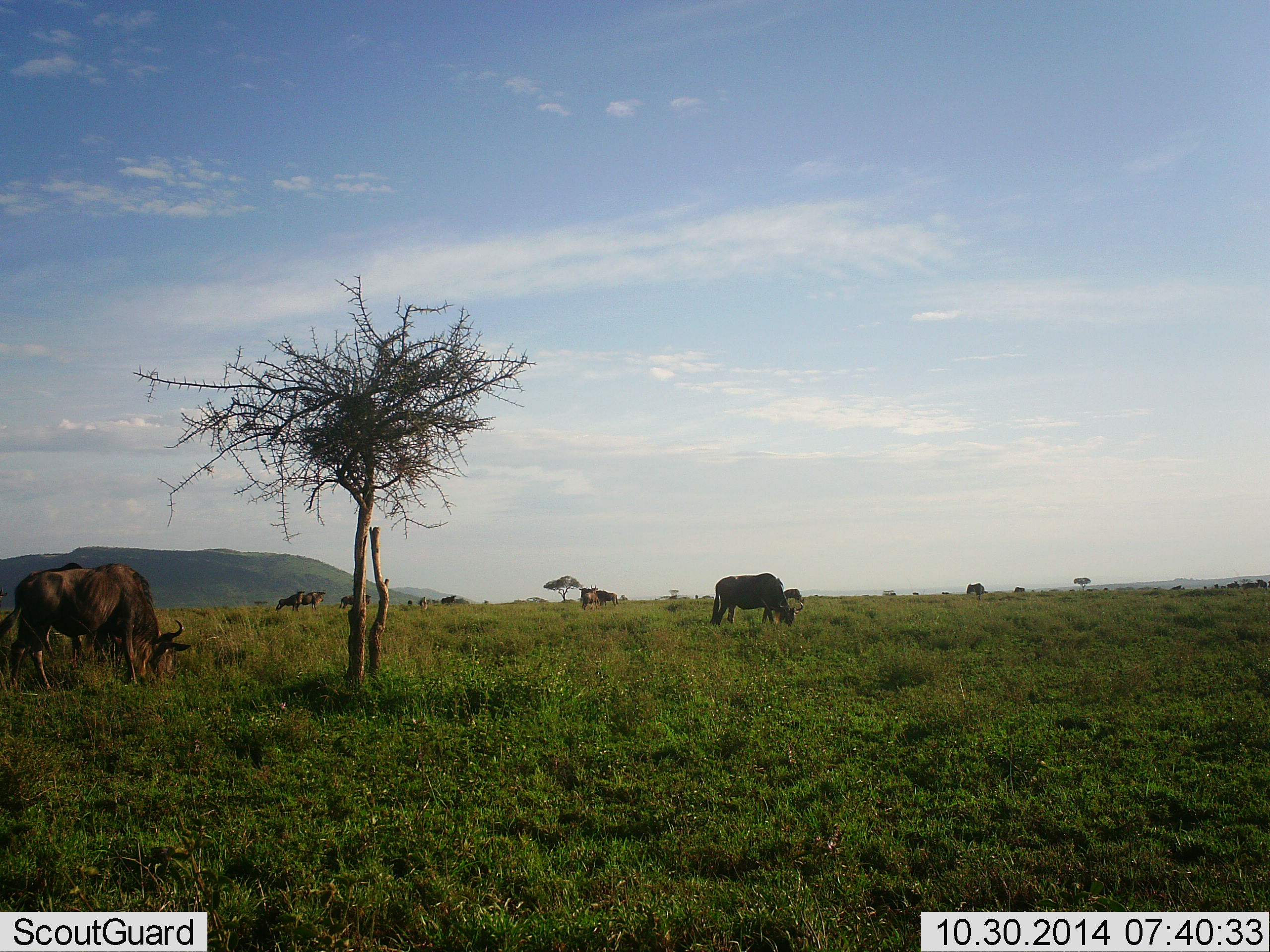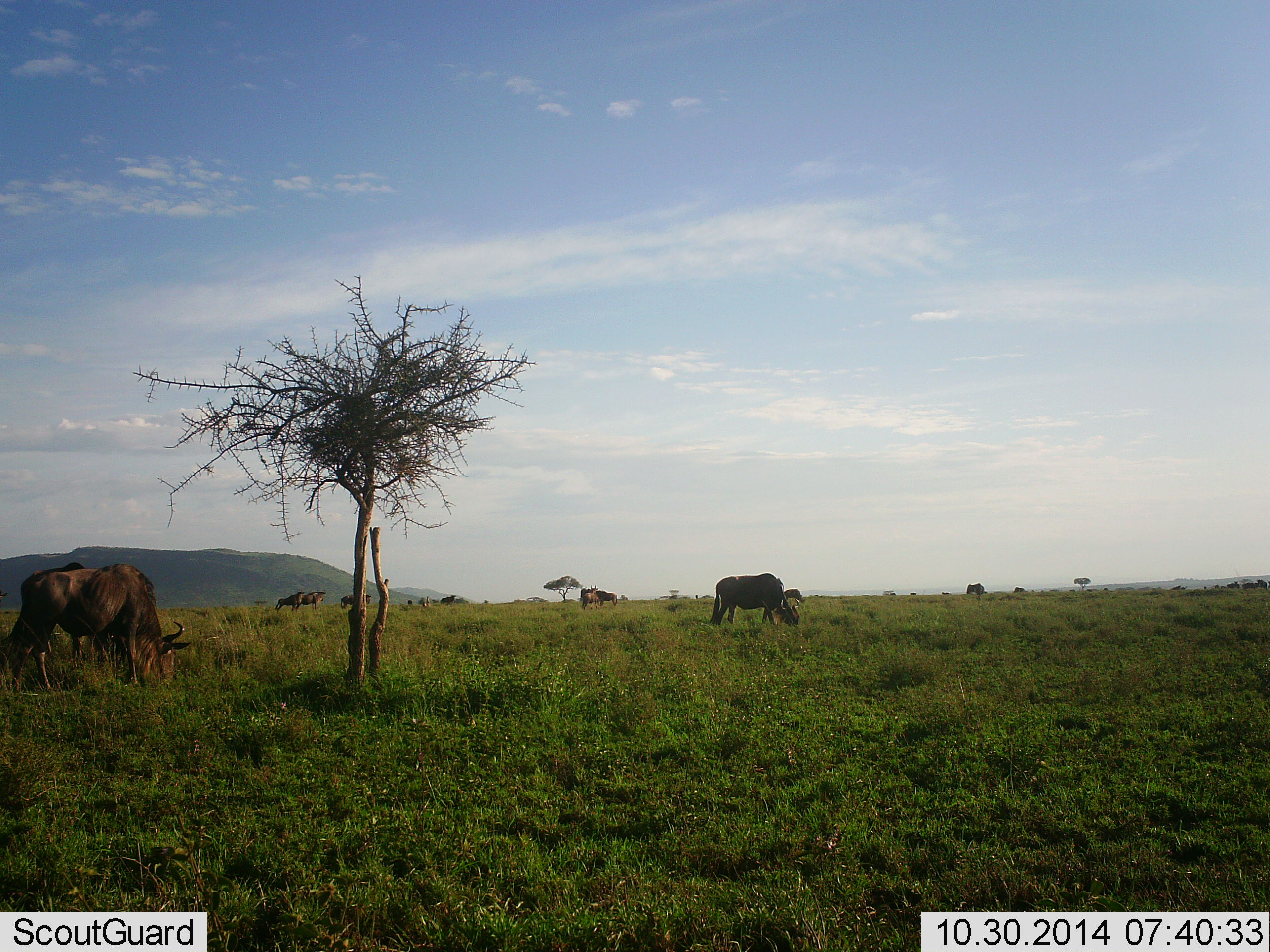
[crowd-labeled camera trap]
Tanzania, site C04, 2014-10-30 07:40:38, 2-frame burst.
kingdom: Animalia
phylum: Chordata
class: Mammalia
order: Artiodactyla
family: Bovidae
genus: Connochaetes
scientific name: Connochaetes taurinus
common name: blue wildebeest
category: wildebeest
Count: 9.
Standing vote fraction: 20%.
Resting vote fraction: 0%.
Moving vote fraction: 10%.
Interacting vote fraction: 0%.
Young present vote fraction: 0%.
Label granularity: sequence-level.